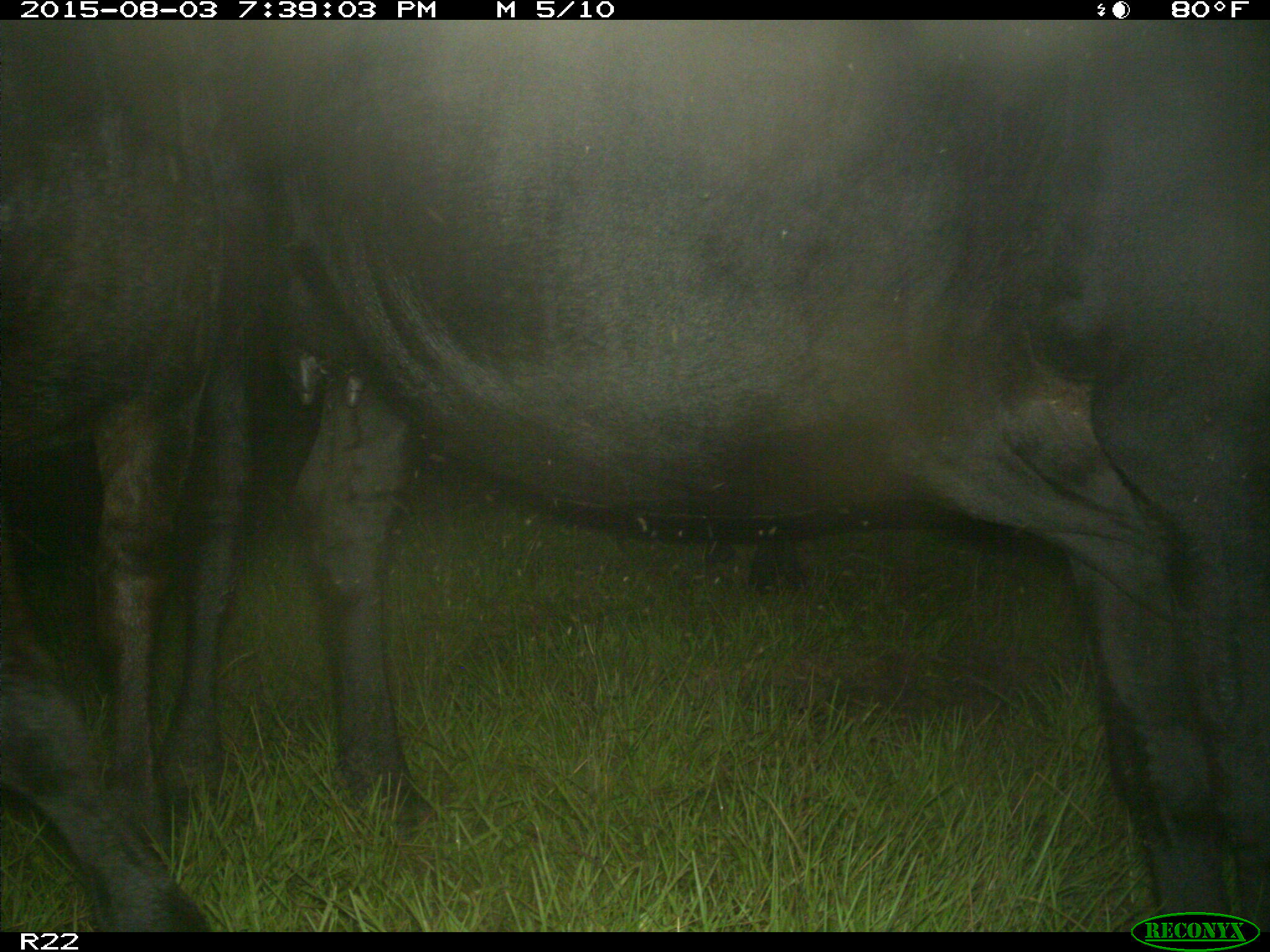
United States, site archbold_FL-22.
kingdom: Animalia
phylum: Chordata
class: Mammalia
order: Artiodactyla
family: Bovidae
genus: Bos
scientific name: Bos taurus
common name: domestic cow